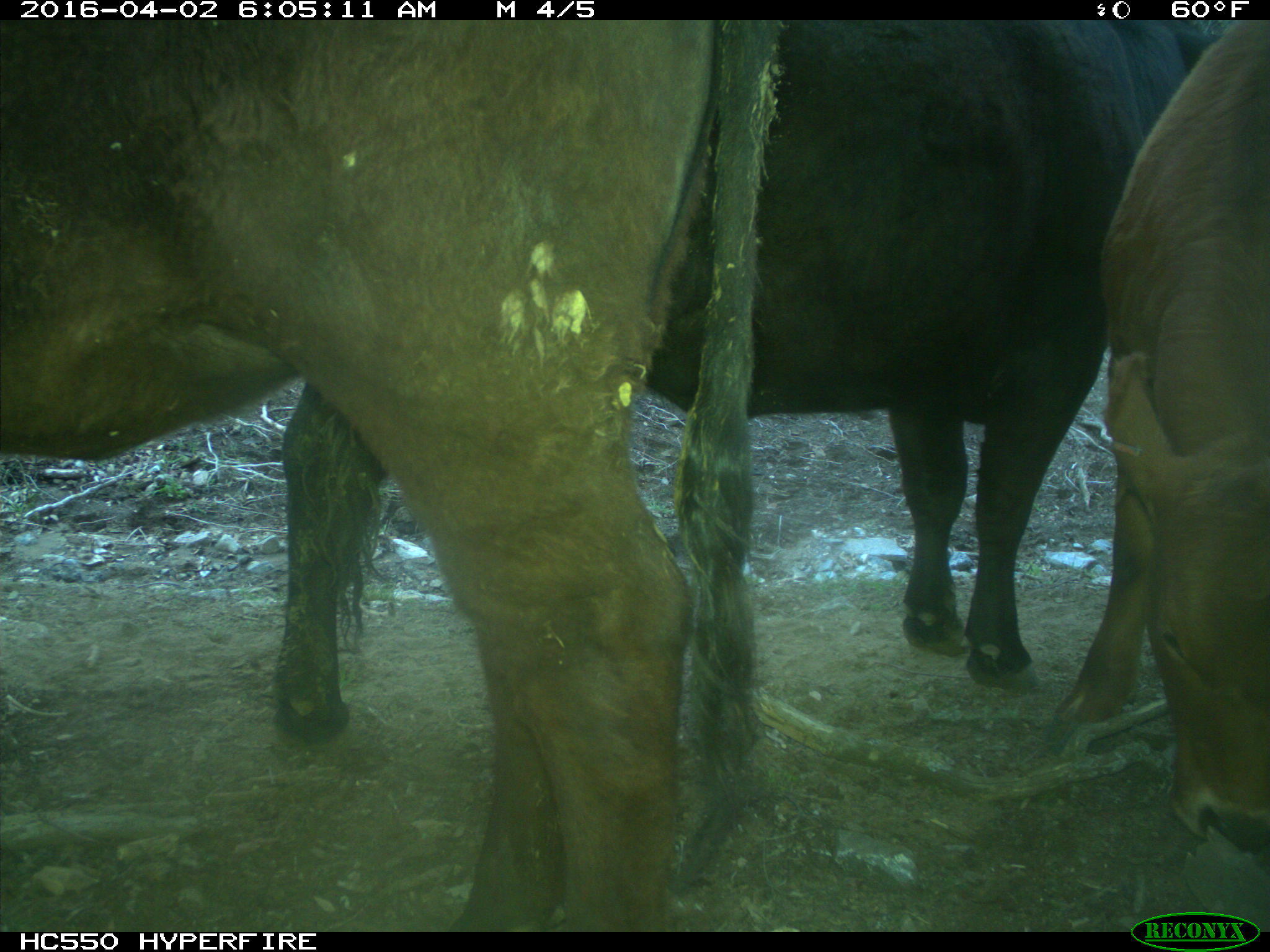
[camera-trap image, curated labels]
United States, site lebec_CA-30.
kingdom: Animalia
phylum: Chordata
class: Mammalia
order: Artiodactyla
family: Bovidae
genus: Bos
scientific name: Bos taurus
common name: domestic cow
Bos taurus (domestic cow).